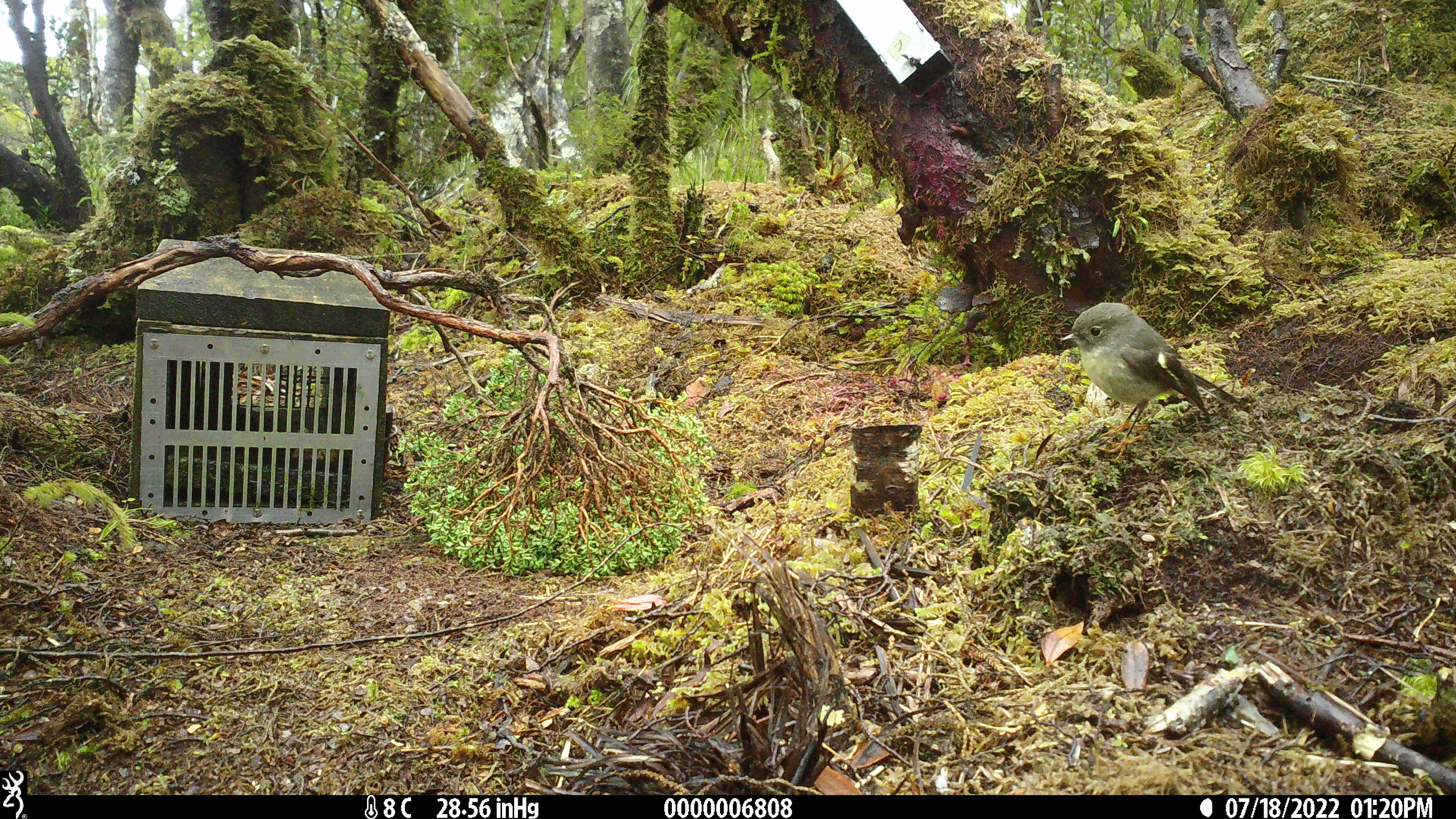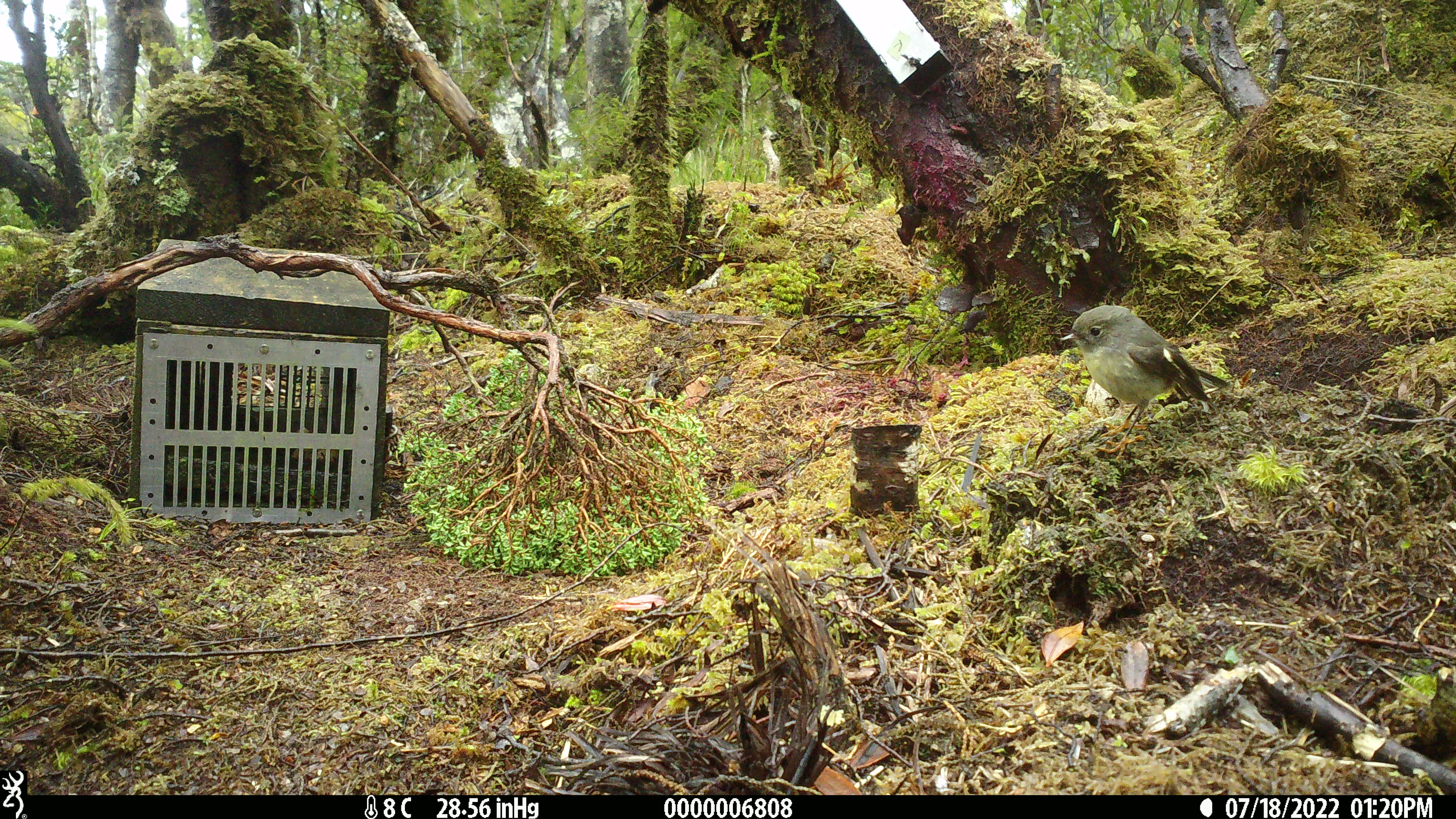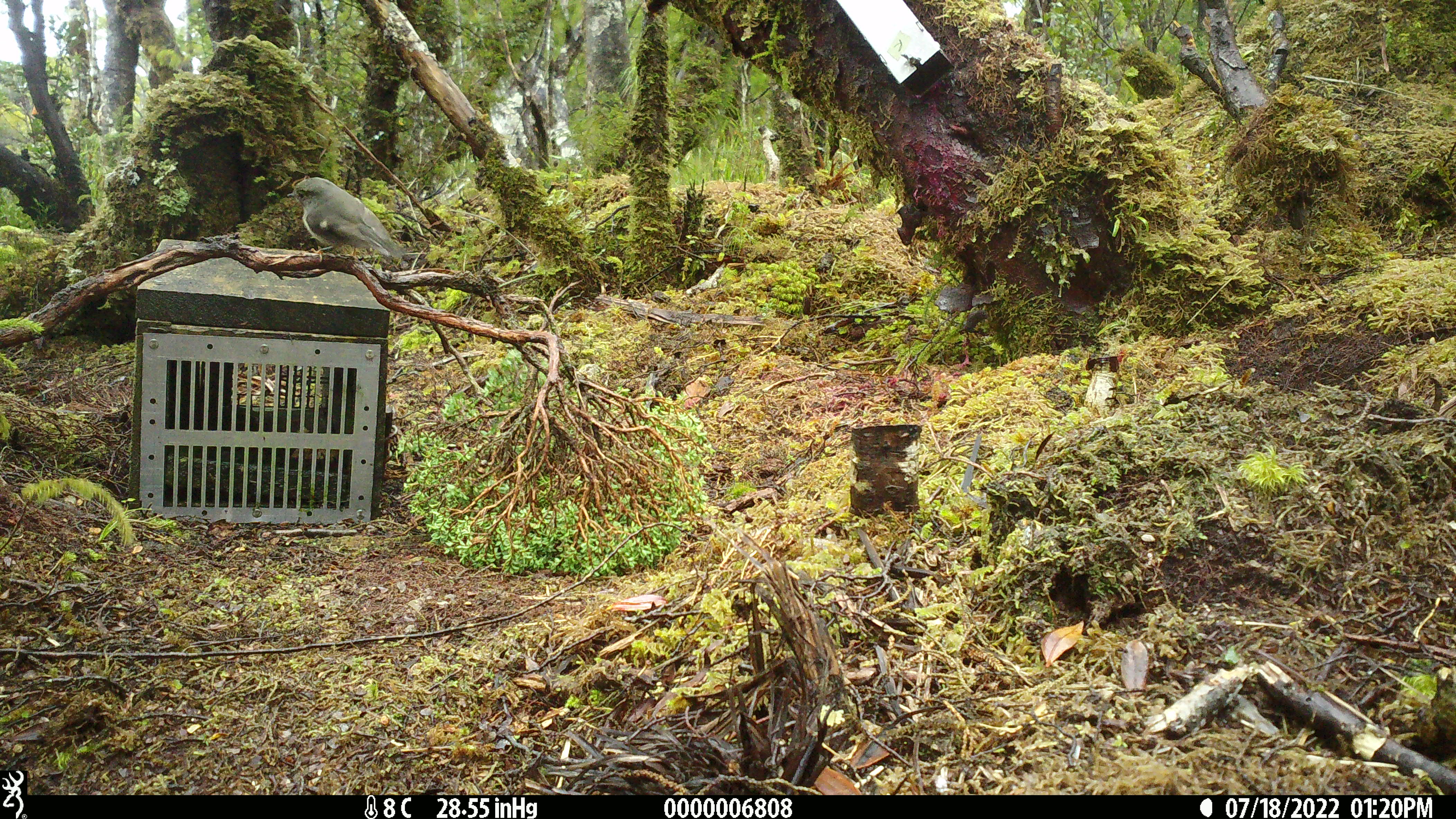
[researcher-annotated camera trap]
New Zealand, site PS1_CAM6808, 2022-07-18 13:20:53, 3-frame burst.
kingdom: Animalia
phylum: Chordata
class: Aves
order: Passeriformes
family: Petroicidae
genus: Petroica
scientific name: Petroica macrocephala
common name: tomtit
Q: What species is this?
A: Tomtit (Petroica macrocephala).